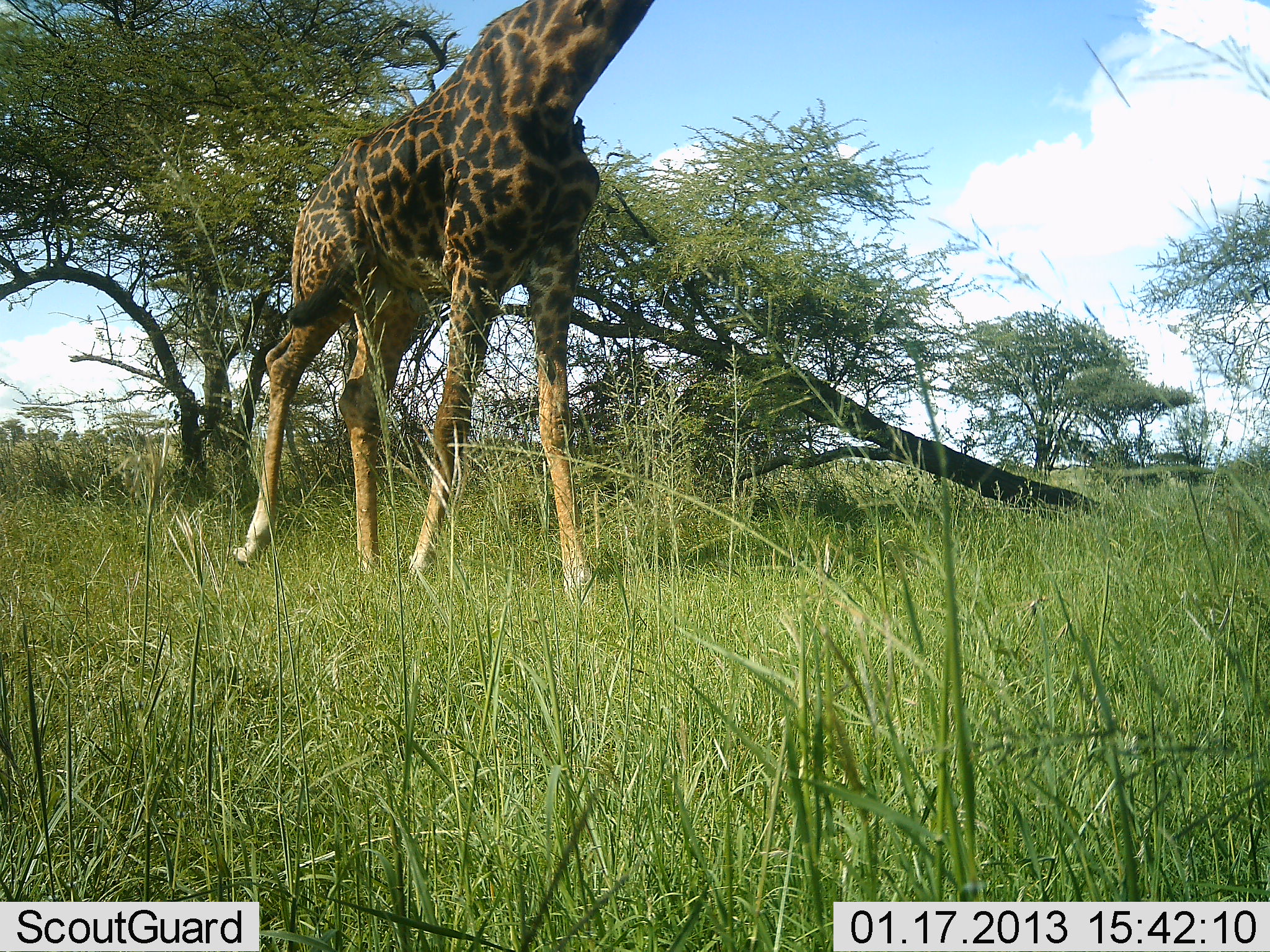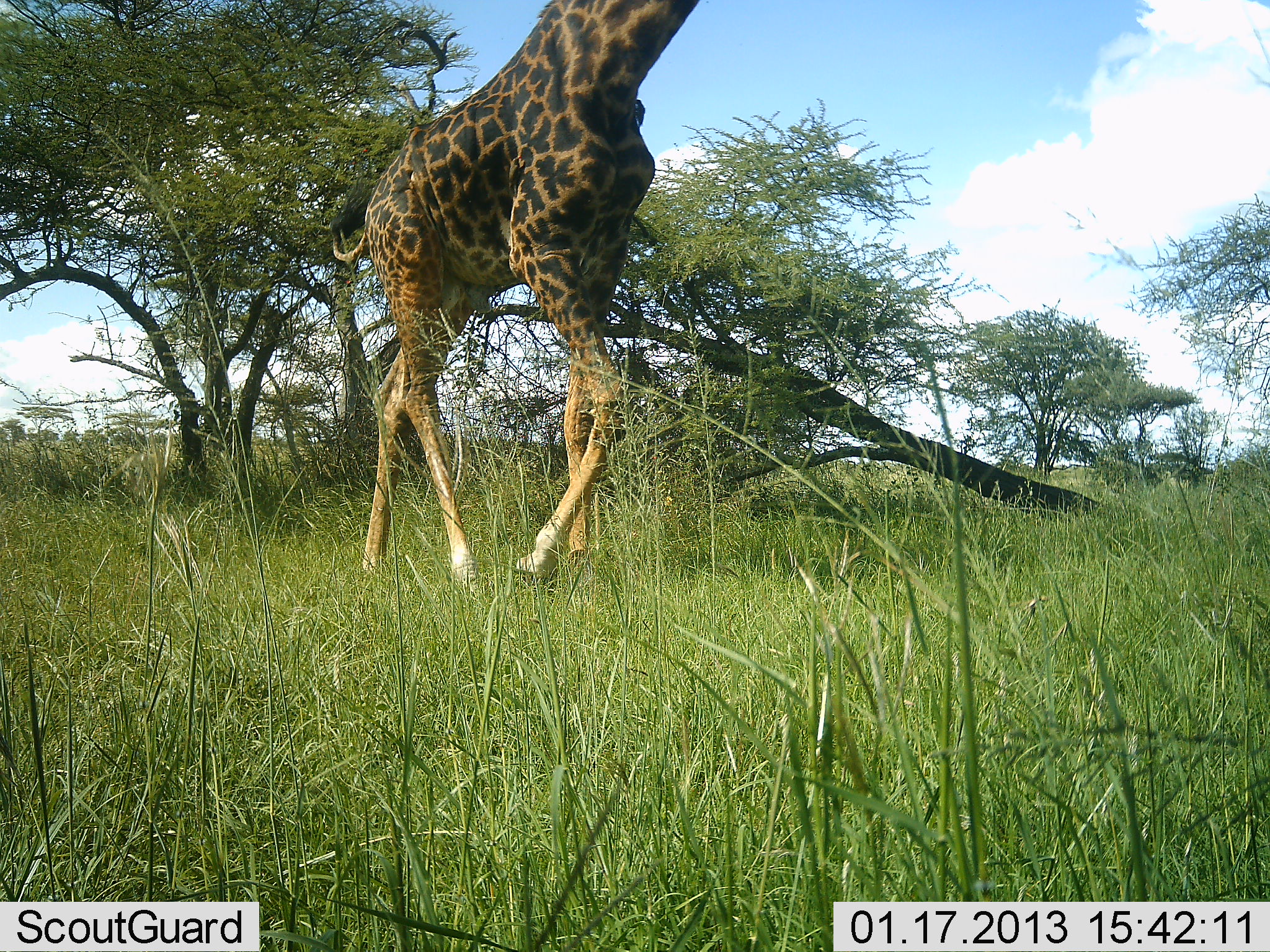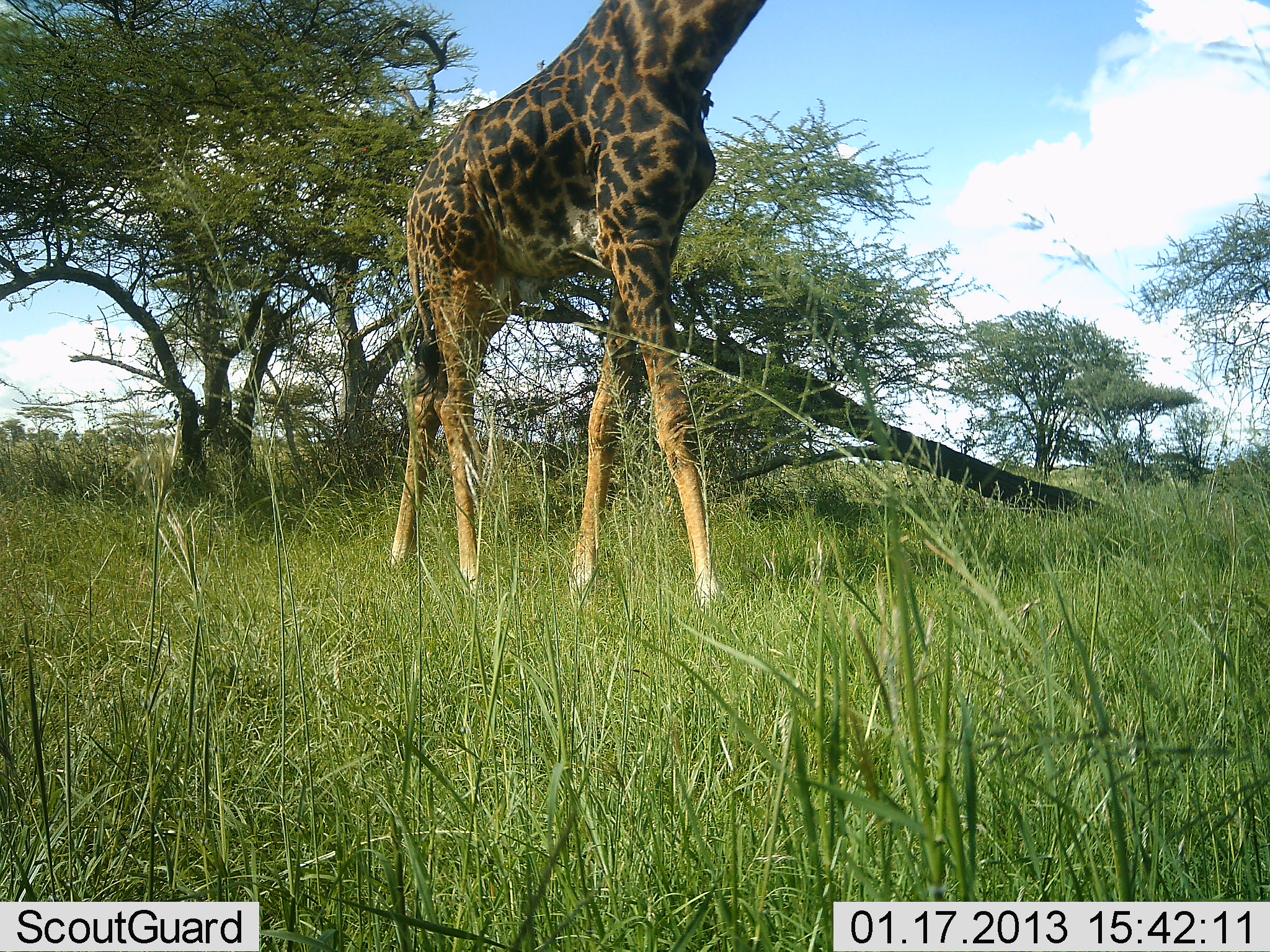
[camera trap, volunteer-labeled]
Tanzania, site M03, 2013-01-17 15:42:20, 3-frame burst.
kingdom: Animalia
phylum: Chordata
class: Mammalia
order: Artiodactyla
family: Giraffidae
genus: Giraffa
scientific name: Giraffa camelopardalis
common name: giraffe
Giraffe (Giraffa camelopardalis), count 1. Behavior (volunteer vote fractions): standing 5%, resting 0%, moving 95%, interacting 0%. Young present (vote fraction): 0%. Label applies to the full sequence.